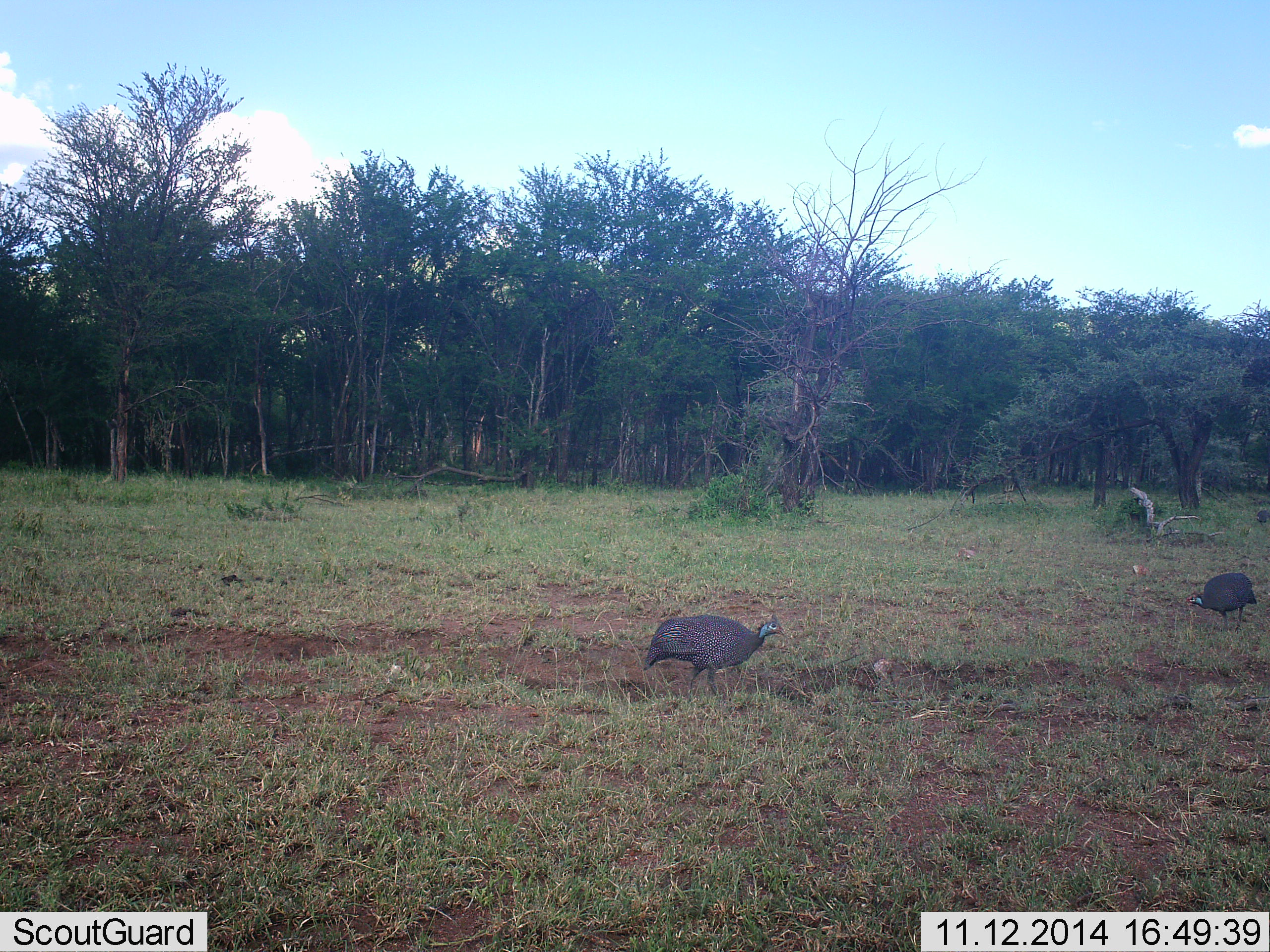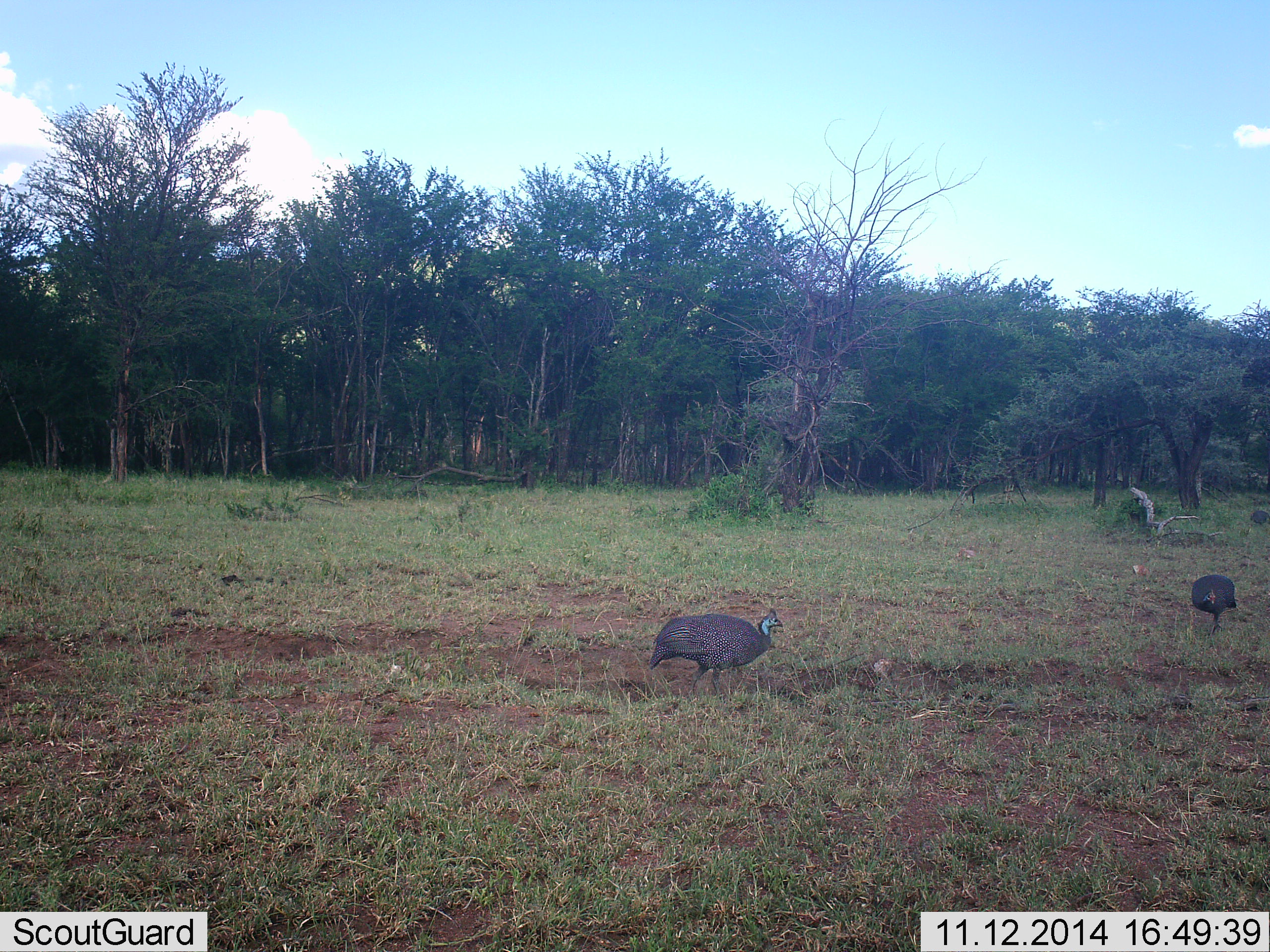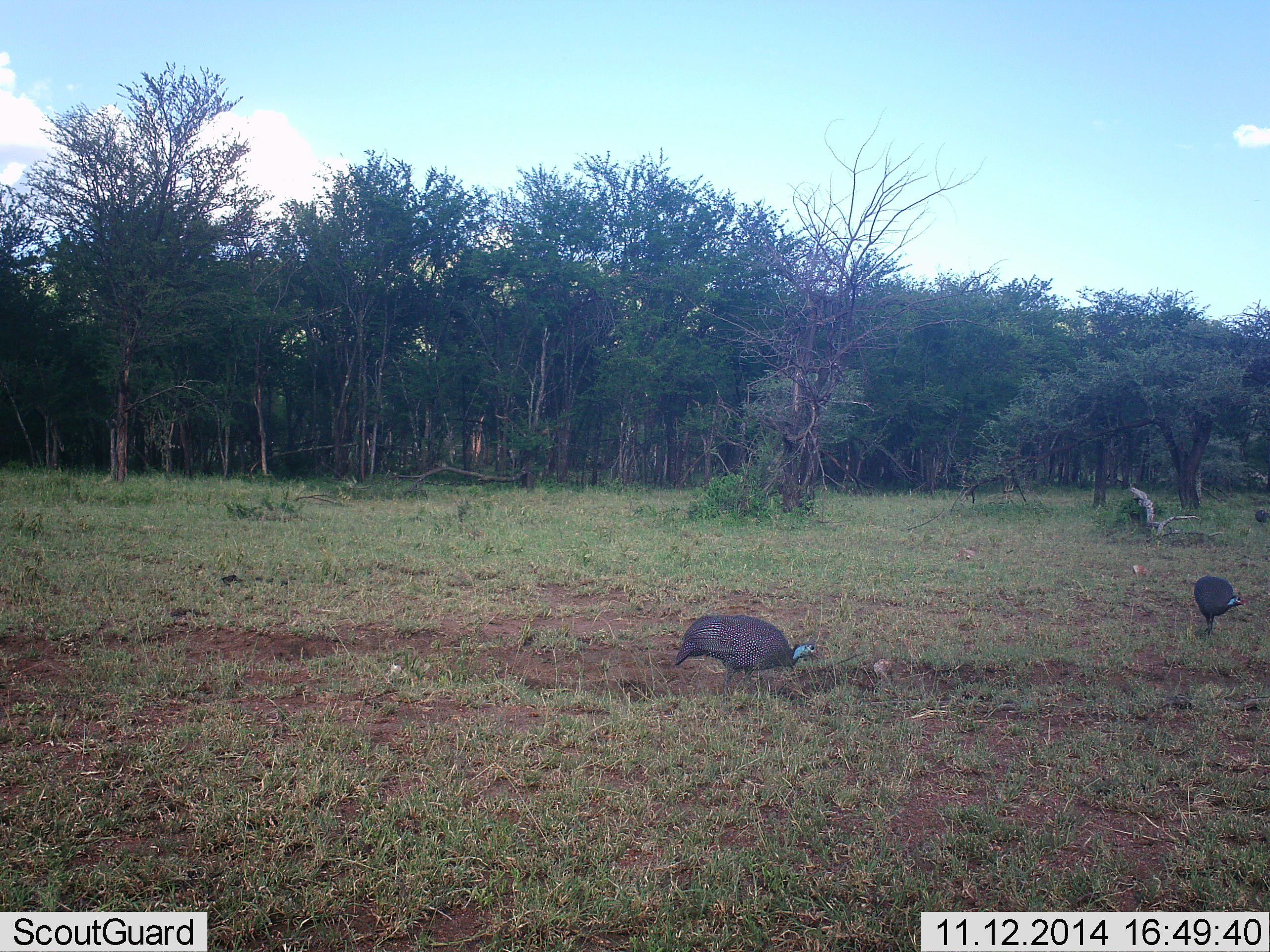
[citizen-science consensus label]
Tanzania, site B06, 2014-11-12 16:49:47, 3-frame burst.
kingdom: Animalia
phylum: Chordata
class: Aves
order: Galliformes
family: Numididae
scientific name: Numididae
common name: guinea fowl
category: guineafowl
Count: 3.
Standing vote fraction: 40%.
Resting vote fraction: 0%.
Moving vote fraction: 60%.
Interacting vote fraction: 0%.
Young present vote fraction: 0%.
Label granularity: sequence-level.